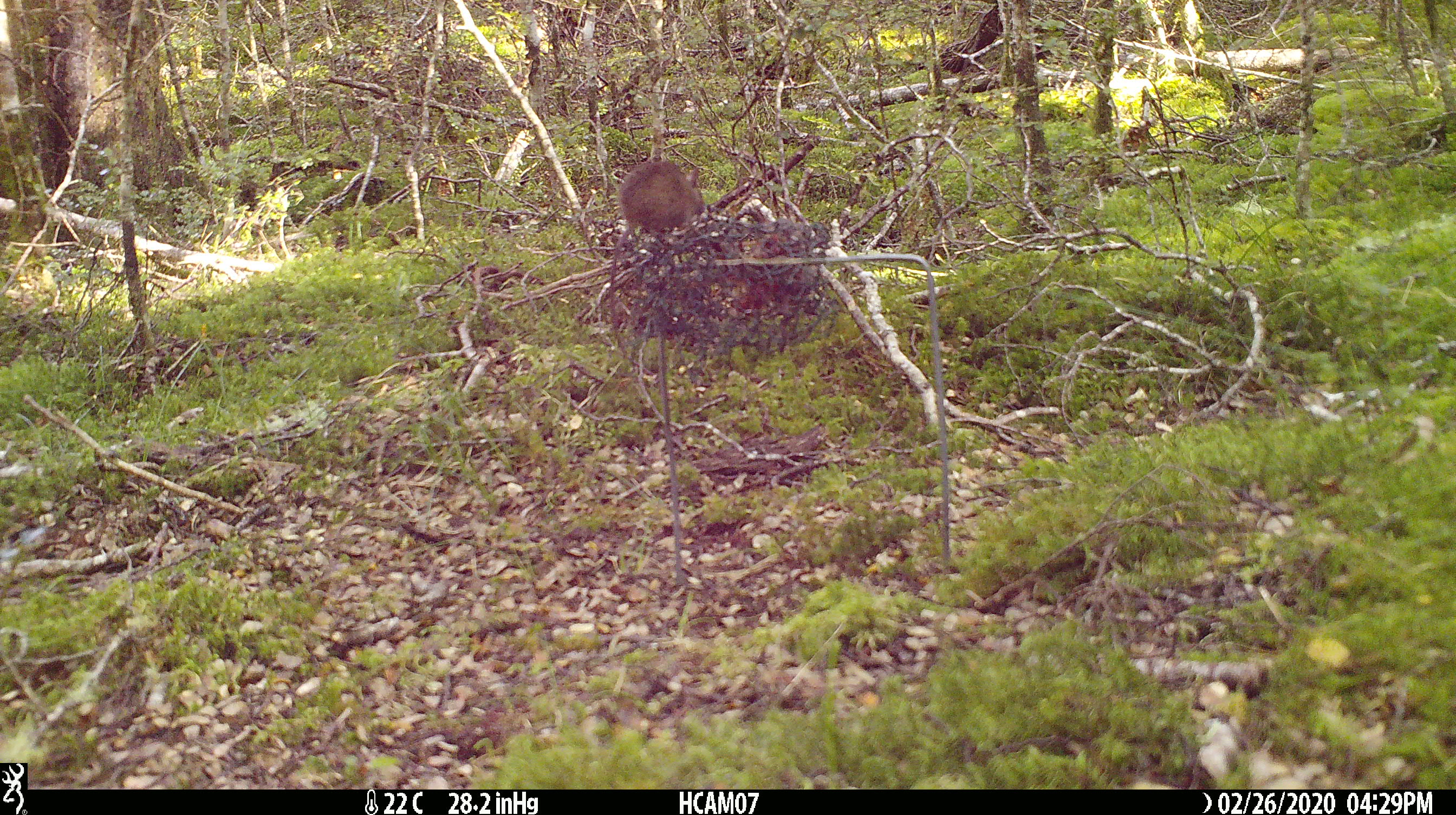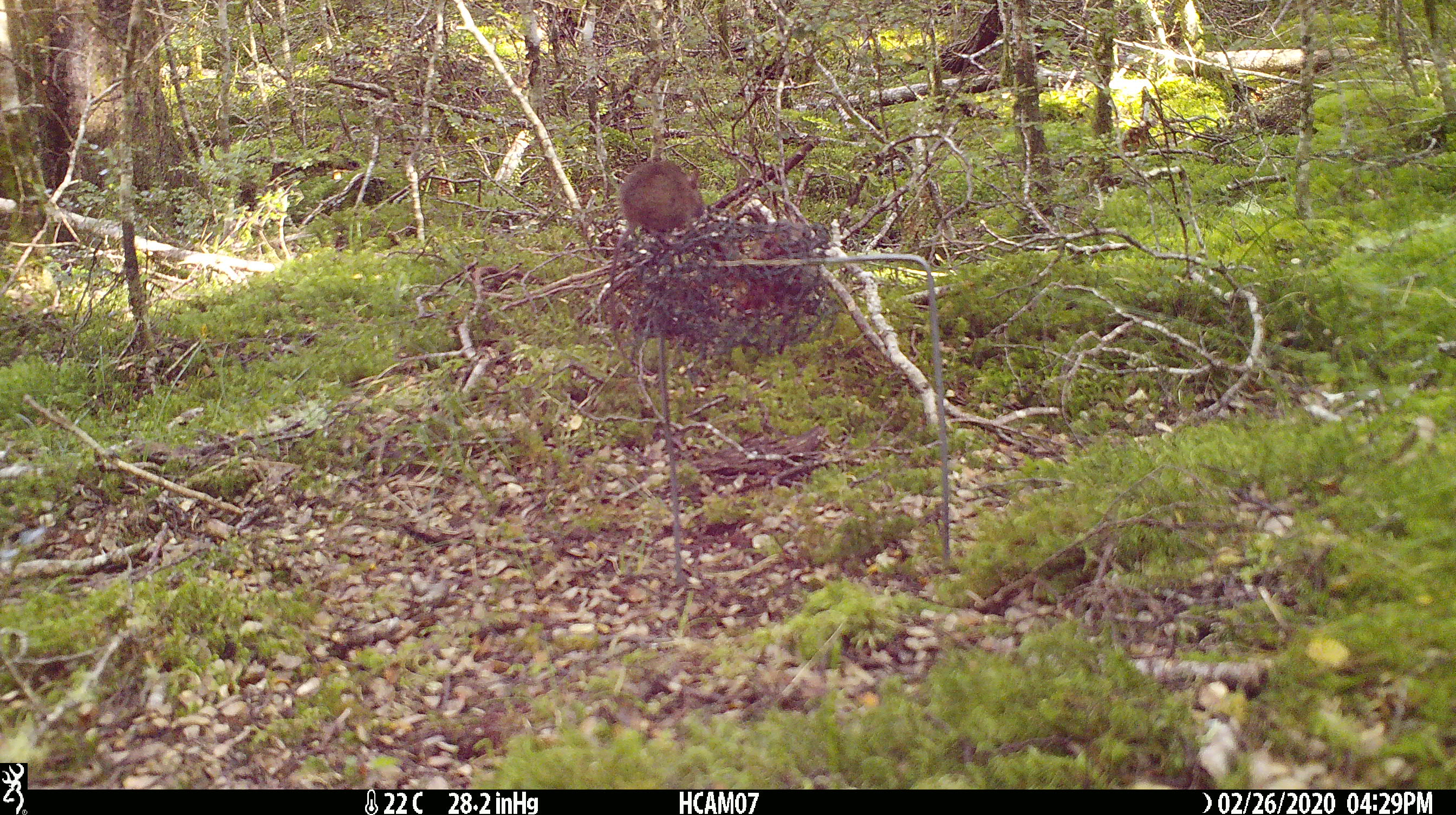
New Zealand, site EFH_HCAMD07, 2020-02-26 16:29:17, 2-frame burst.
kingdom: Animalia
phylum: Chordata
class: Mammalia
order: Rodentia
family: Muridae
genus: Mus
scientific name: Mus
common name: mouse